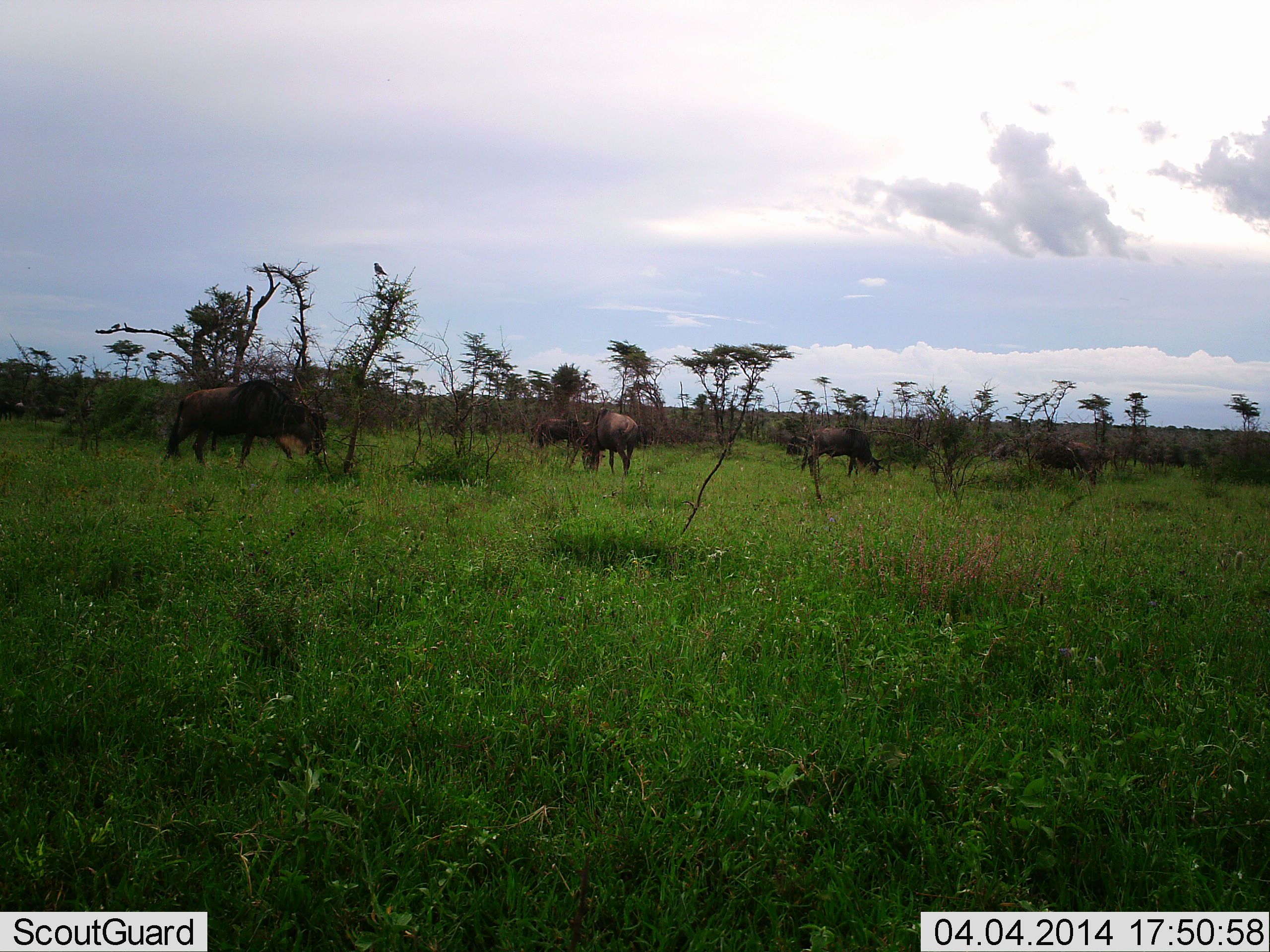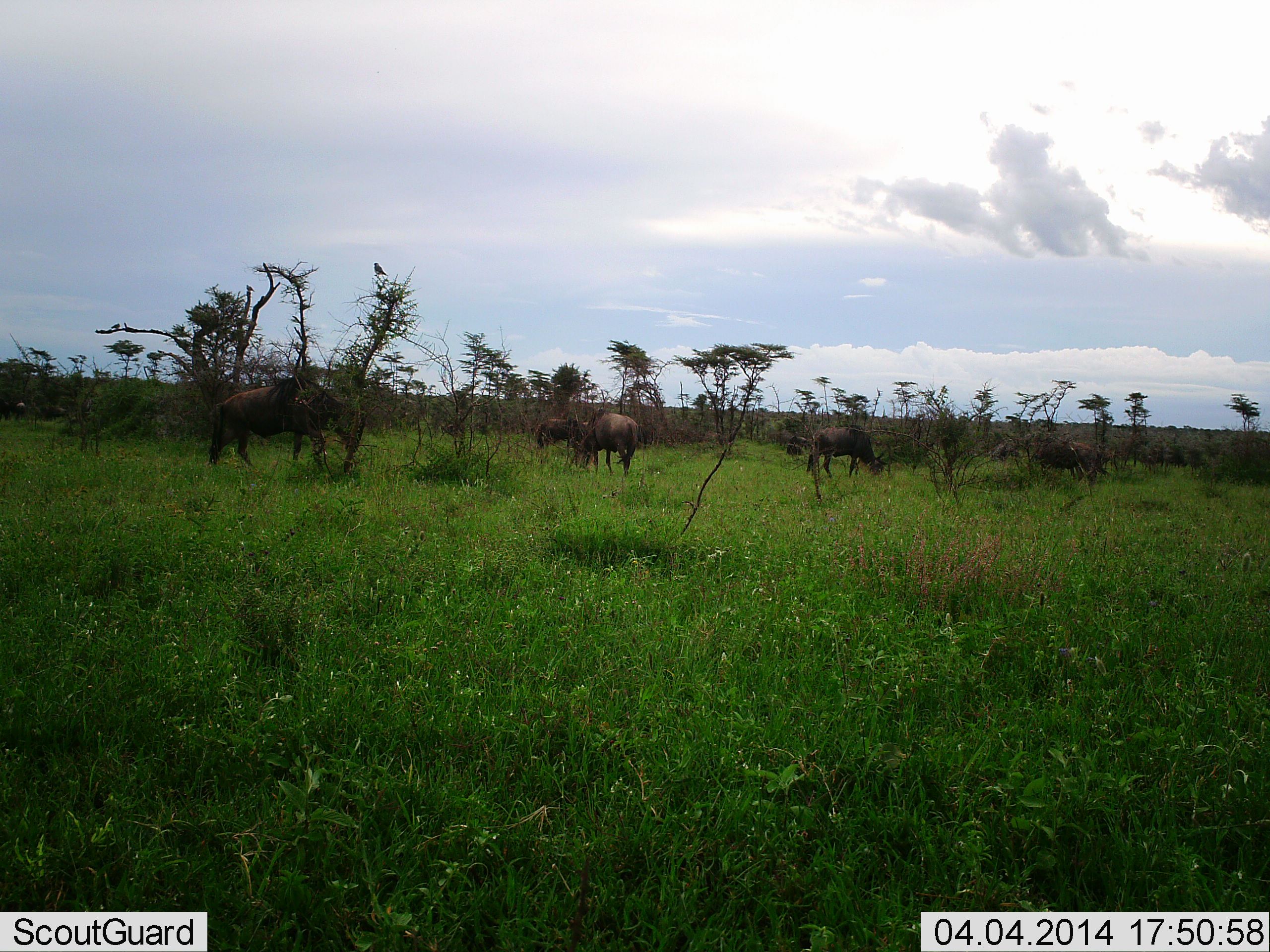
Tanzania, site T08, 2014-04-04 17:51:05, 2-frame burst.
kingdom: Animalia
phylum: Chordata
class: Mammalia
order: Artiodactyla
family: Bovidae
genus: Connochaetes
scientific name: Connochaetes taurinus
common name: blue wildebeest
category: wildebeest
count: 5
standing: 36%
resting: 0%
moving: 36%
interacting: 0%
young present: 0%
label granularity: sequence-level